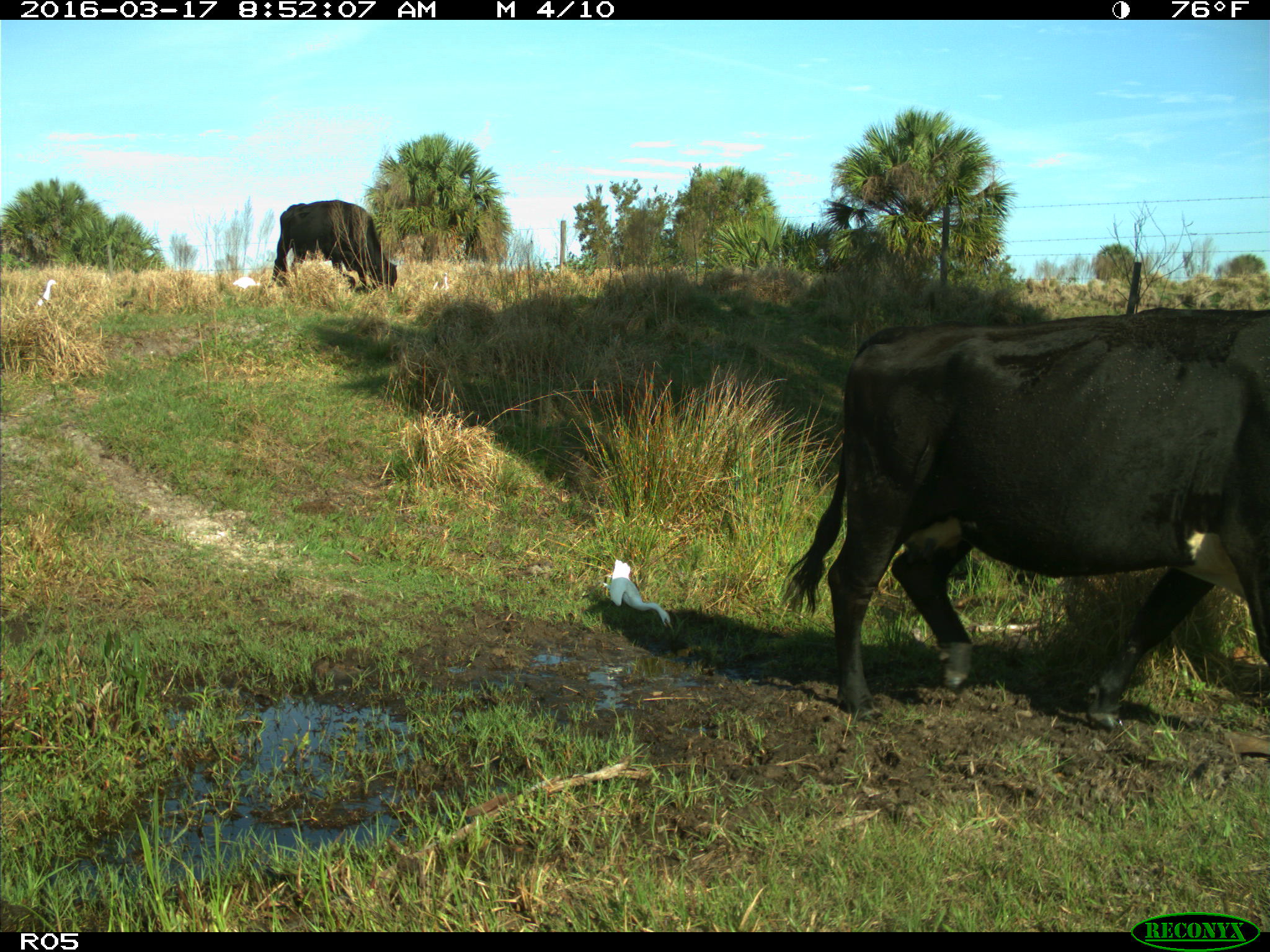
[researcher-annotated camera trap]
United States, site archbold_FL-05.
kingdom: Animalia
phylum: Chordata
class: Mammalia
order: Artiodactyla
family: Bovidae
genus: Bos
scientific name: Bos taurus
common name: domestic cow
Bos taurus (domestic cow).